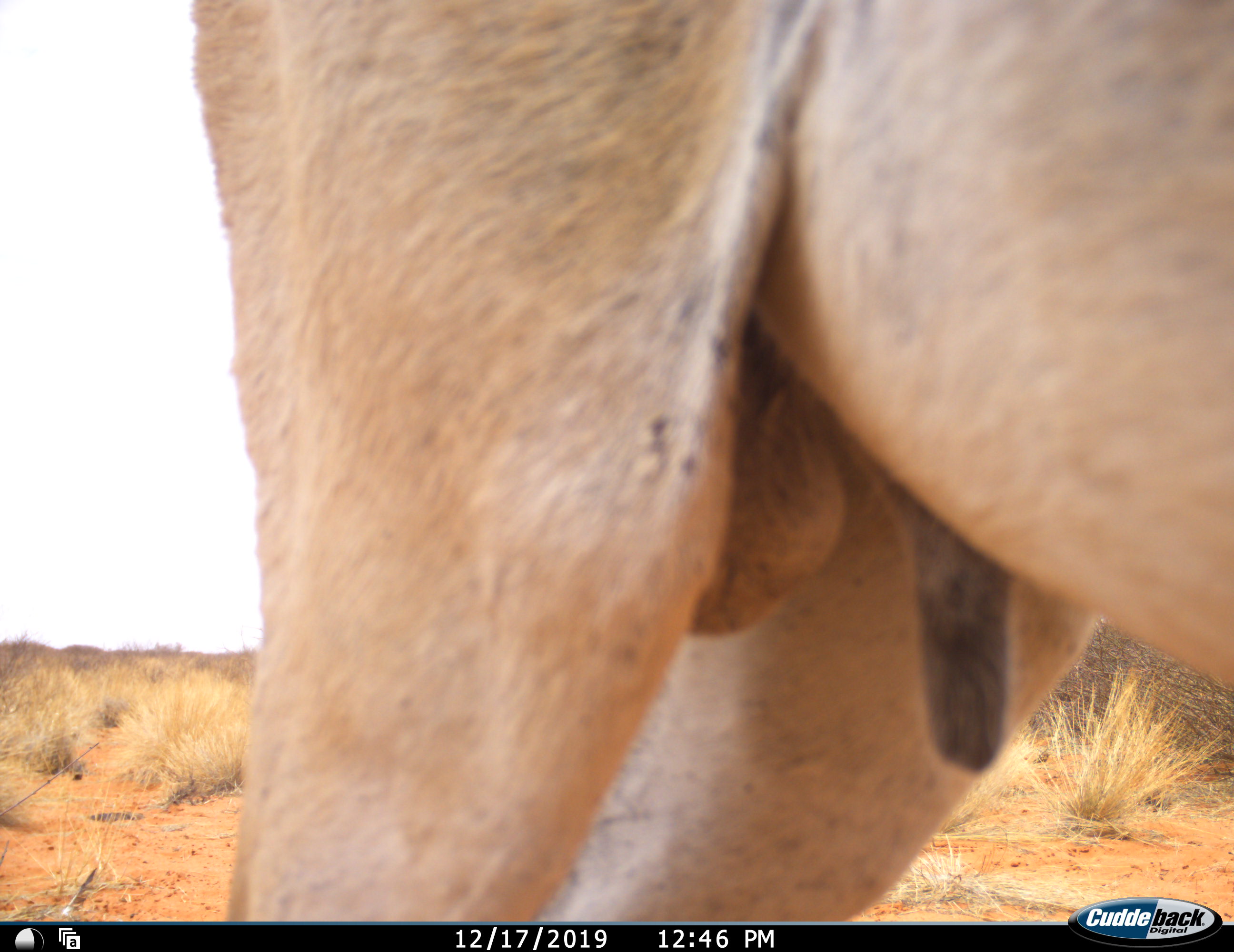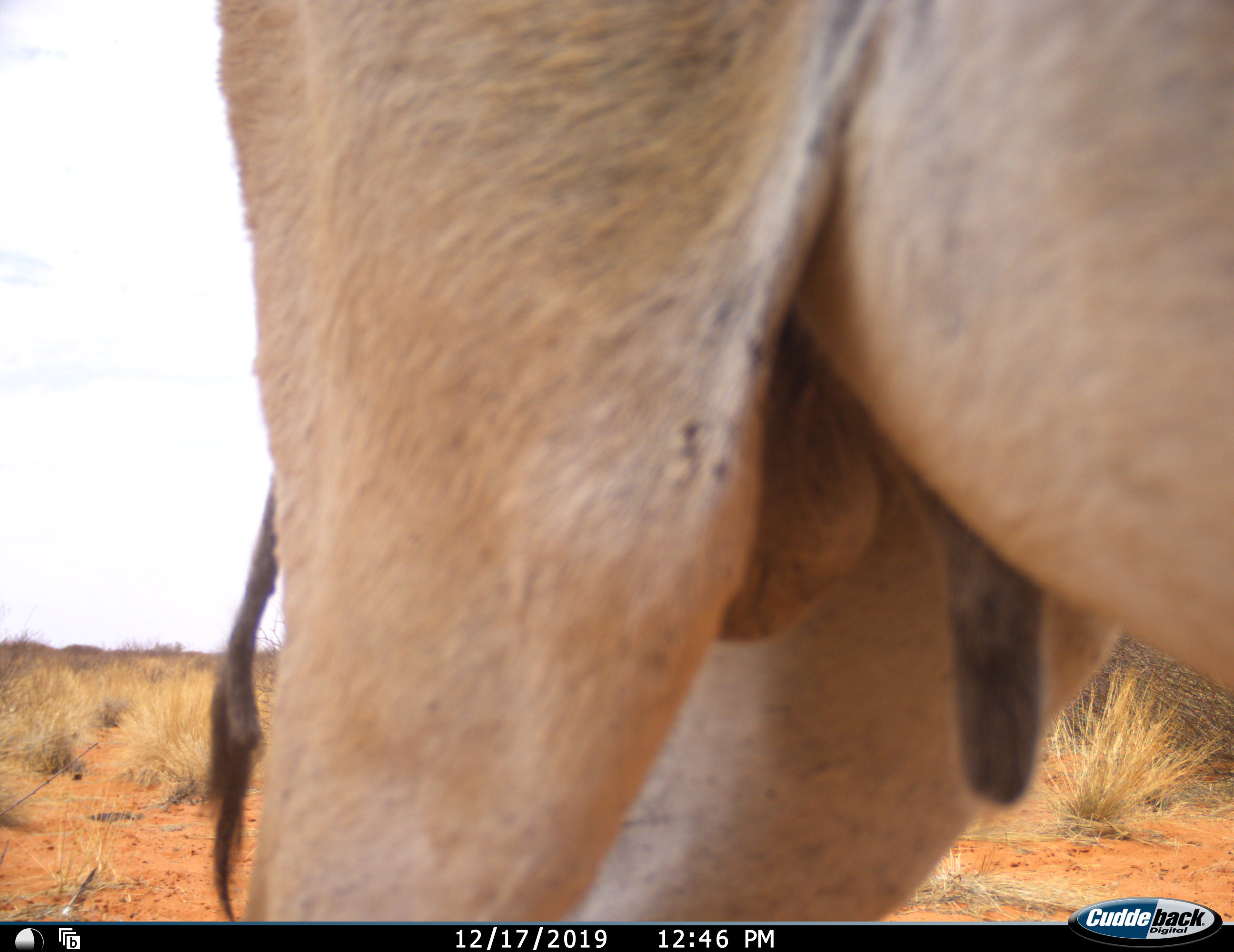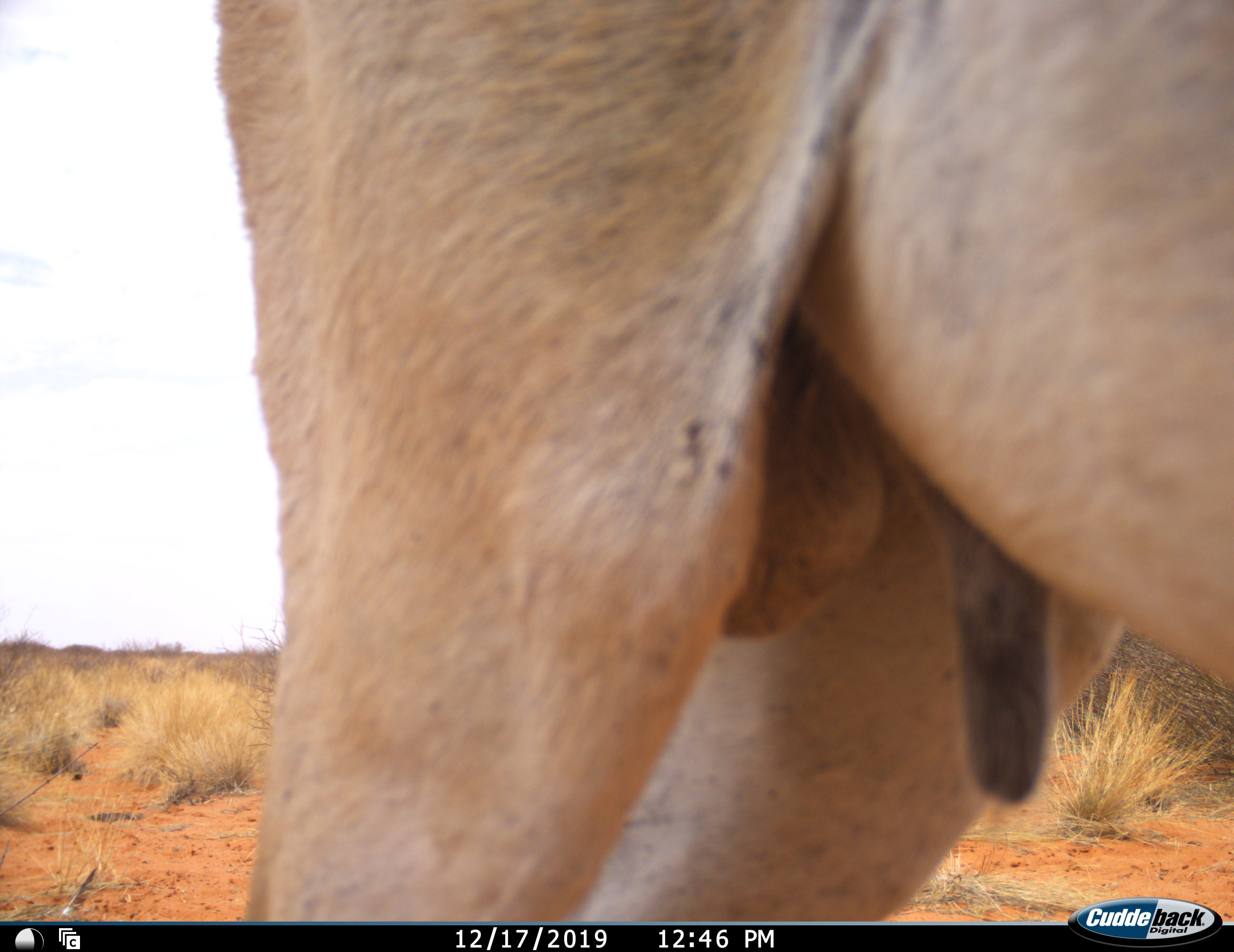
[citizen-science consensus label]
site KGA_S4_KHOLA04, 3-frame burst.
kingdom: Animalia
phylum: Chordata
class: Mammalia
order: Artiodactyla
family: Bovidae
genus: Antidorcas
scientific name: Antidorcas marsupialis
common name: springbok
Springbok (Antidorcas marsupialis), count 1. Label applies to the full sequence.